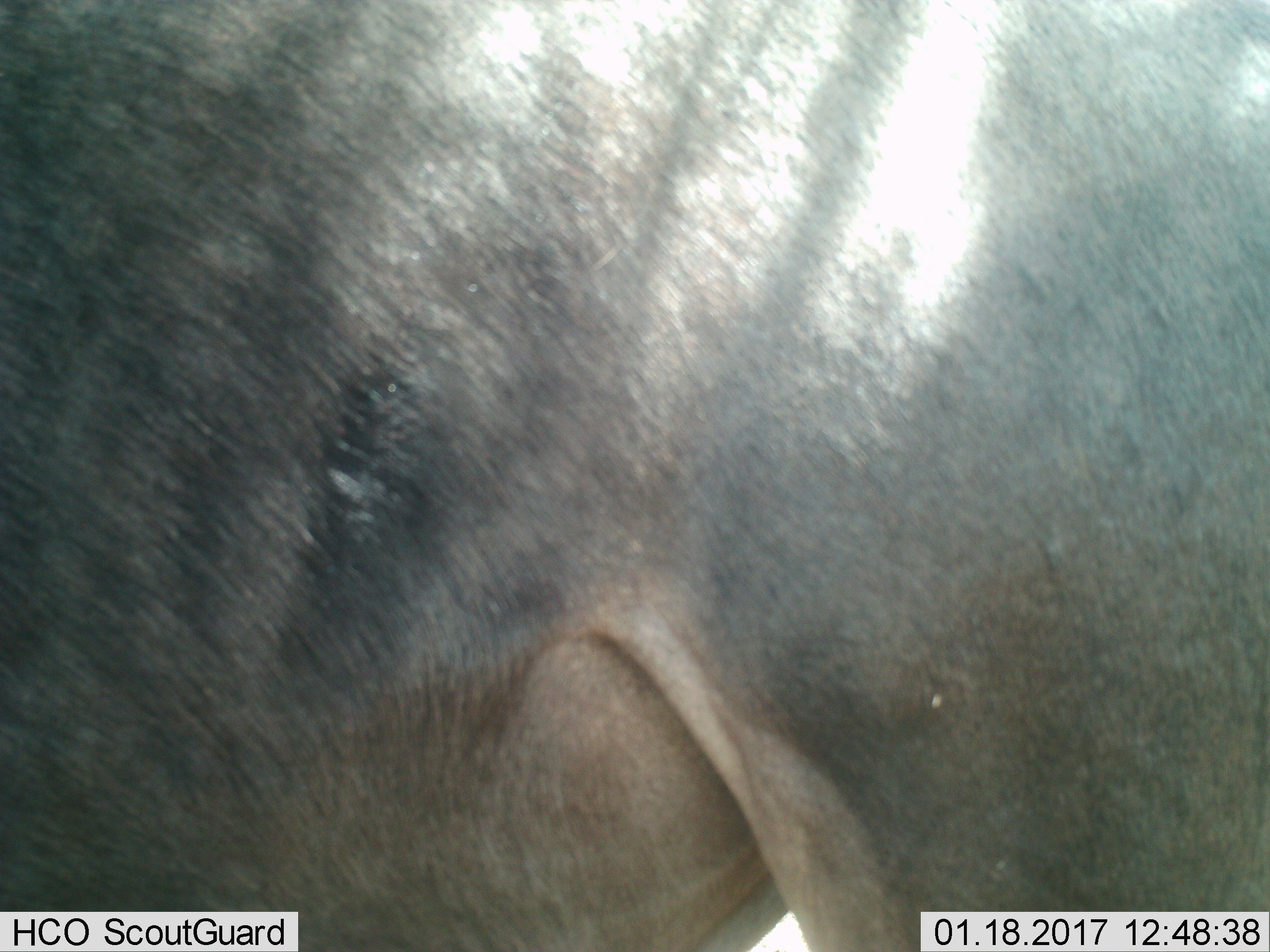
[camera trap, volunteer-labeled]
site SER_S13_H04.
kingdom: Animalia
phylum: Chordata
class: Mammalia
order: Artiodactyla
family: Bovidae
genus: Connochaetes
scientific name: Connochaetes taurinus taurinus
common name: blue wildebeest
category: wildebeestblue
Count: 1.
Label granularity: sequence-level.